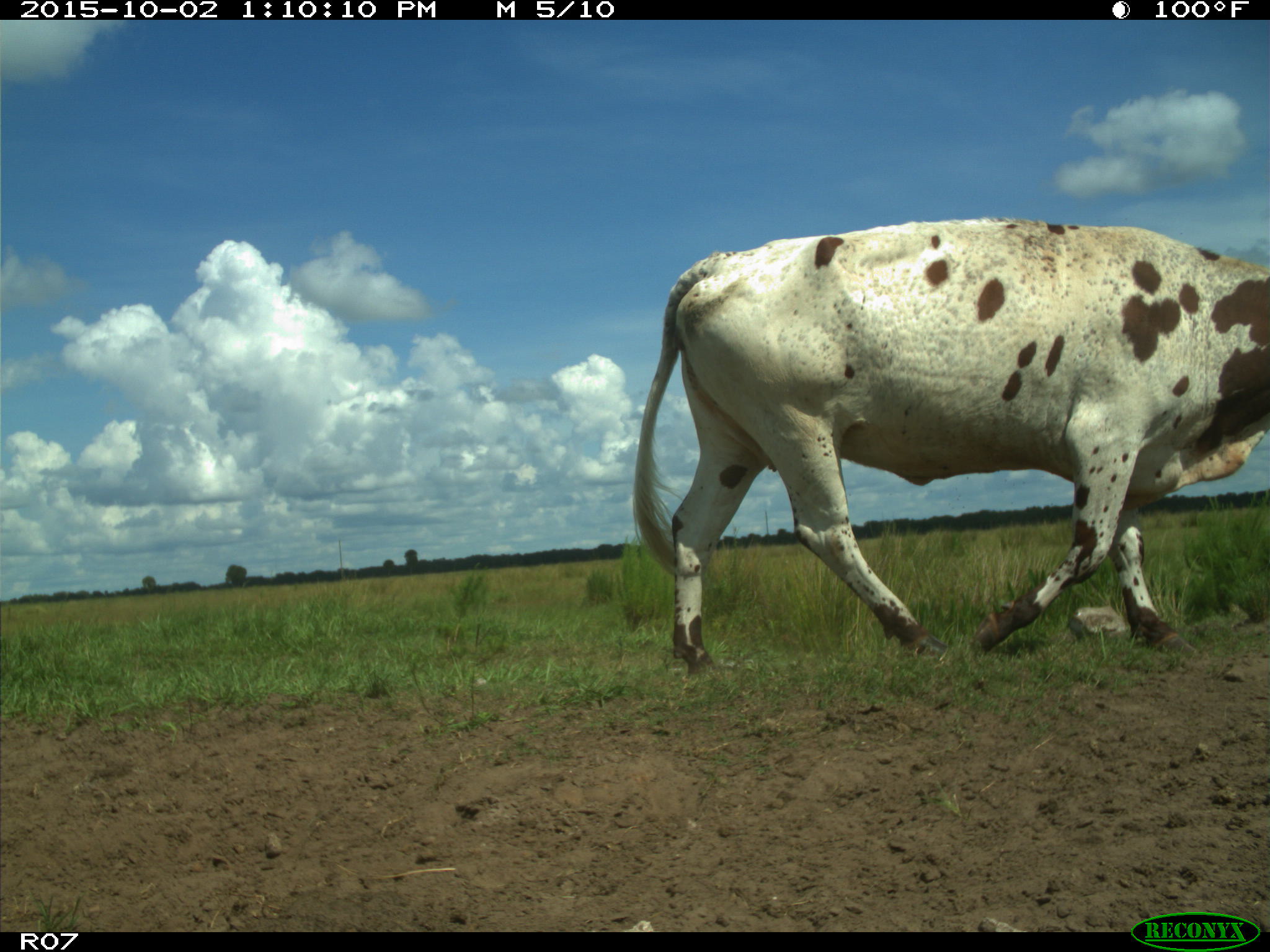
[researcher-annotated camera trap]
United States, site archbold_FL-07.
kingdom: Animalia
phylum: Chordata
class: Mammalia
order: Artiodactyla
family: Bovidae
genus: Bos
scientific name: Bos taurus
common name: domestic cow